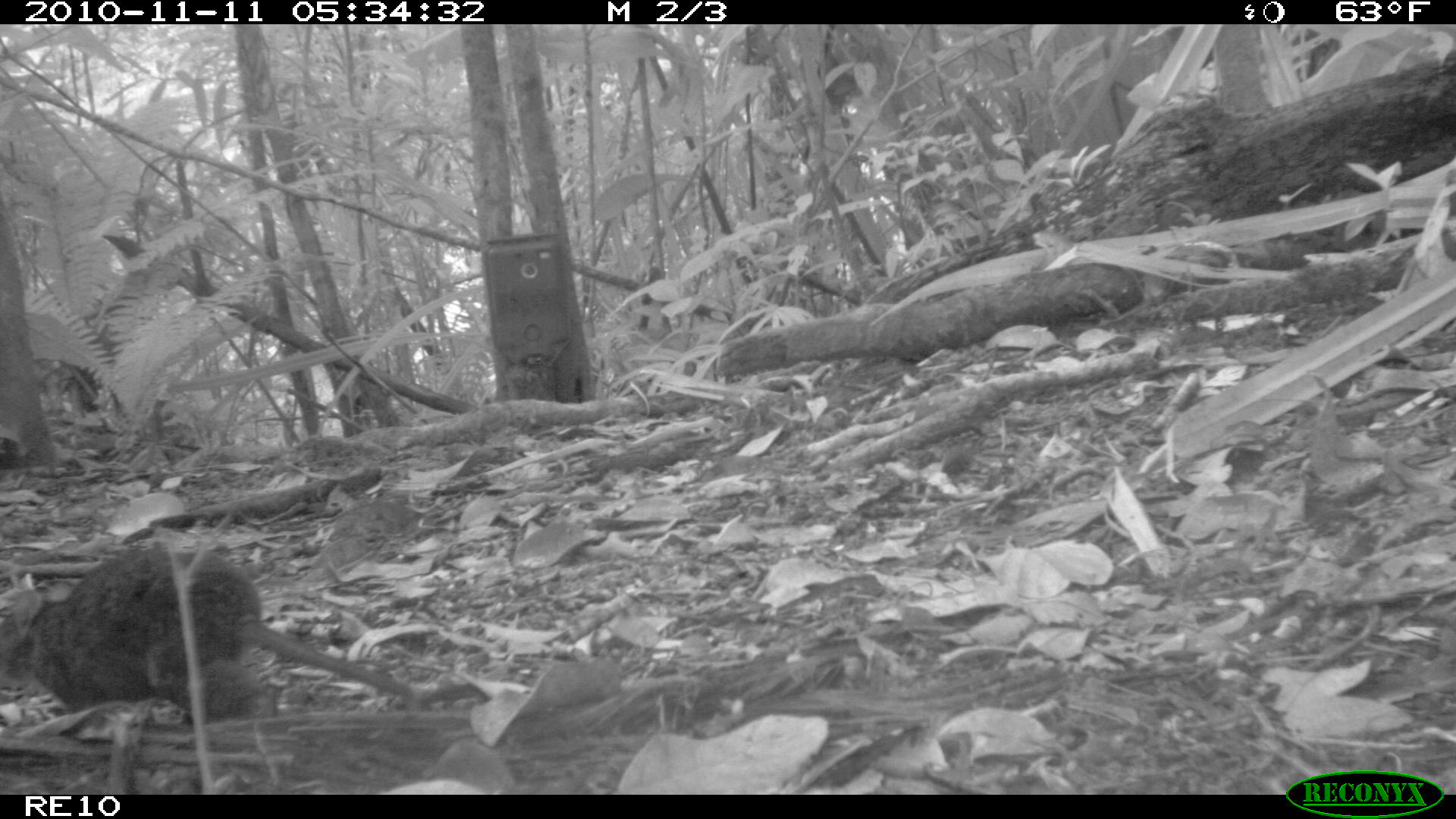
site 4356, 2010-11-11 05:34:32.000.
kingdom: Animalia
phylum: Chordata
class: Mammalia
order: Rodentia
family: Muridae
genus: Rattus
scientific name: Rattus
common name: rodent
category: unknown rat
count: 1